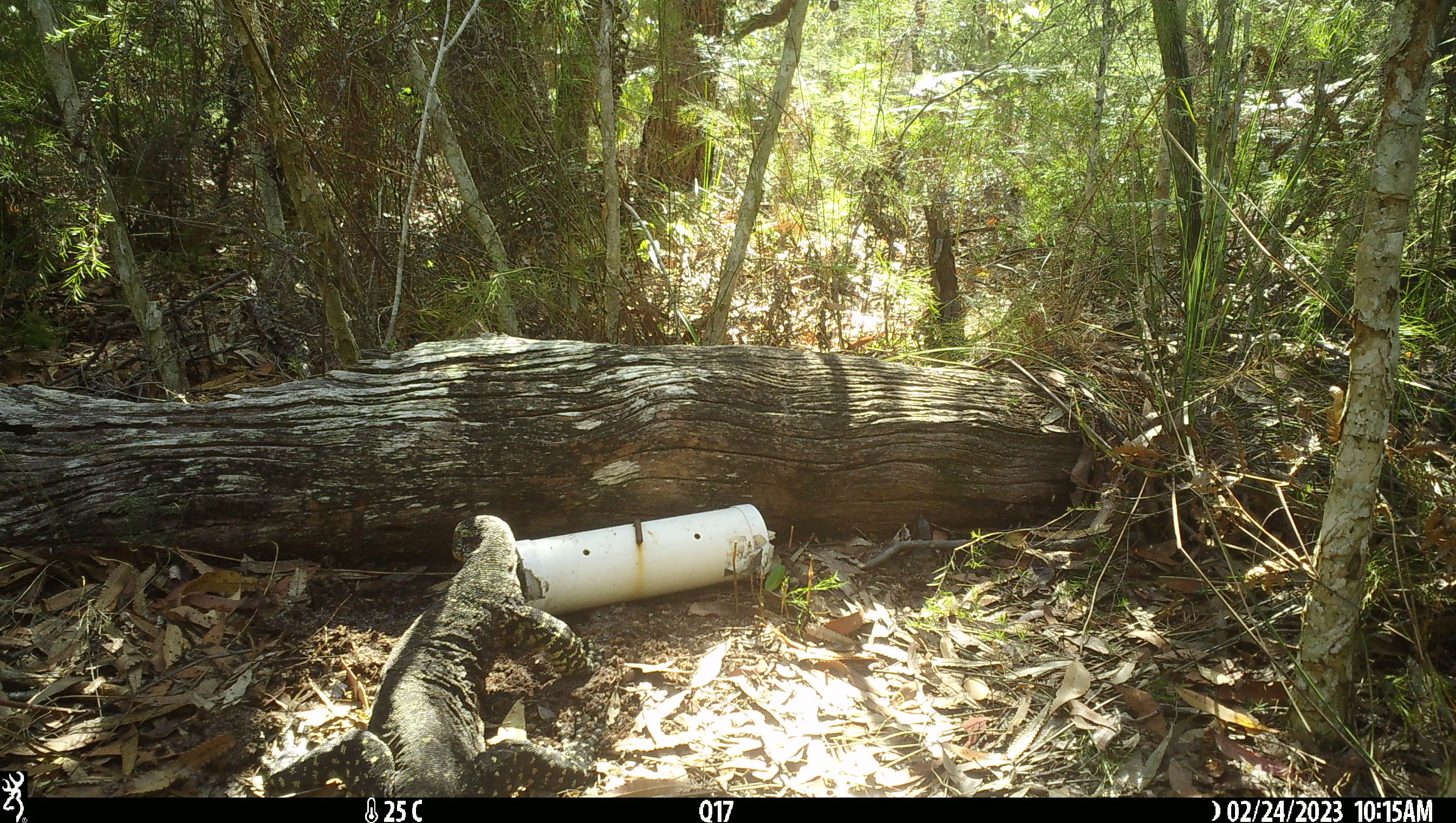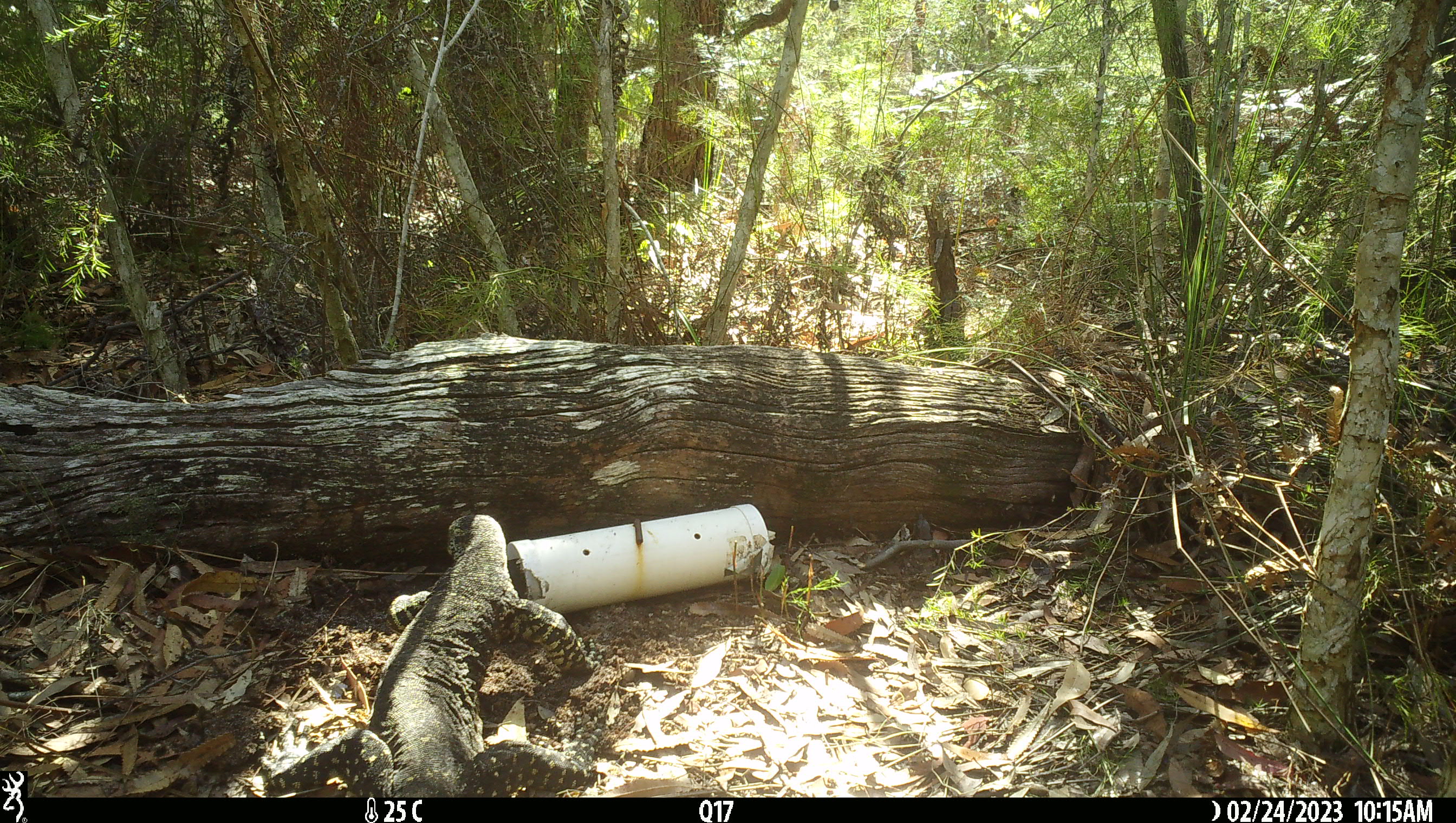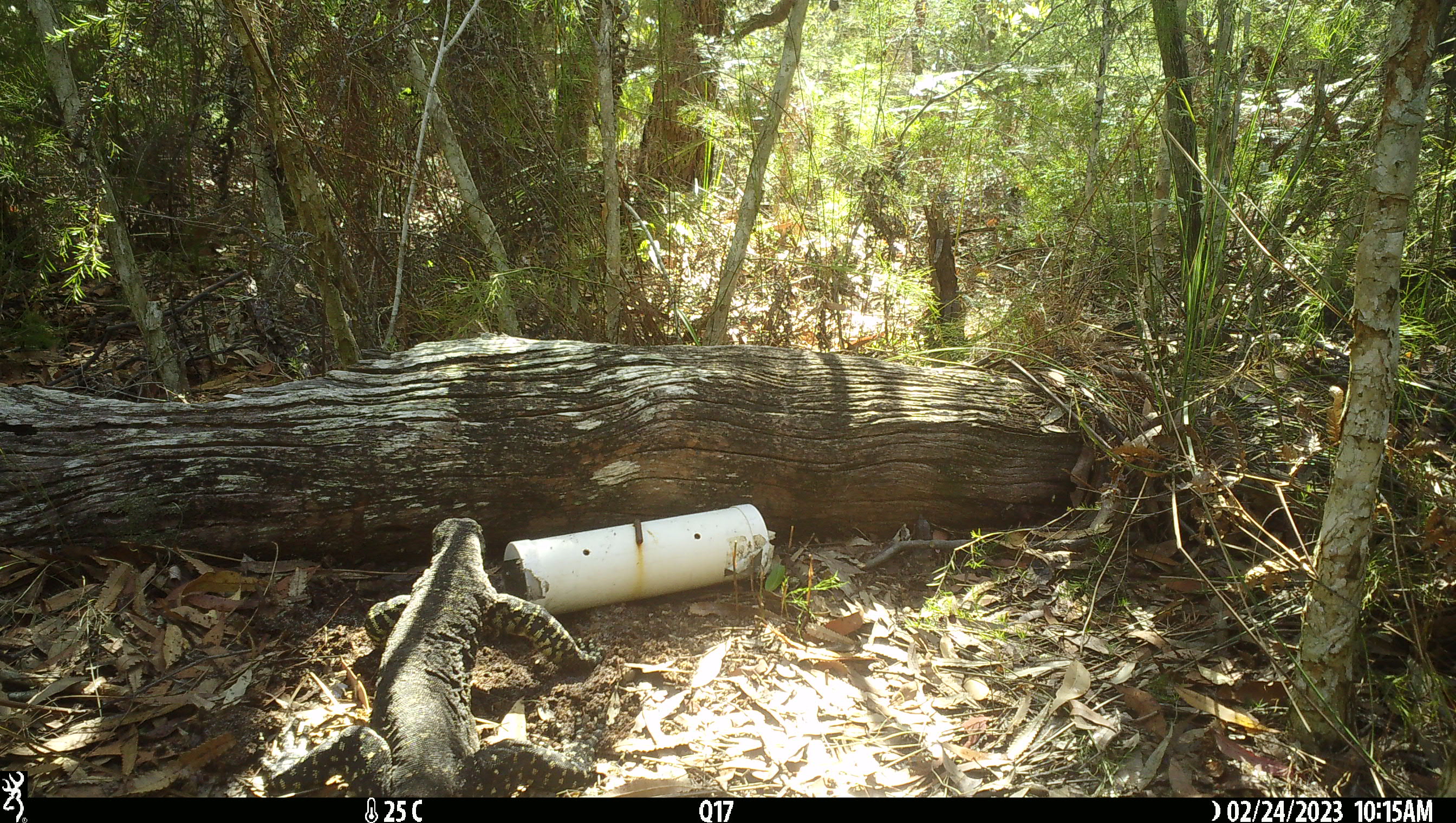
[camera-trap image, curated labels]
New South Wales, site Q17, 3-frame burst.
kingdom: Animalia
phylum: Chordata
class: Reptilia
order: Squamata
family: Varanidae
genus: Varanus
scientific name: Varanus varius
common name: lace monitor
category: goanna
Goanna (lace monitor) (Varanus varius).